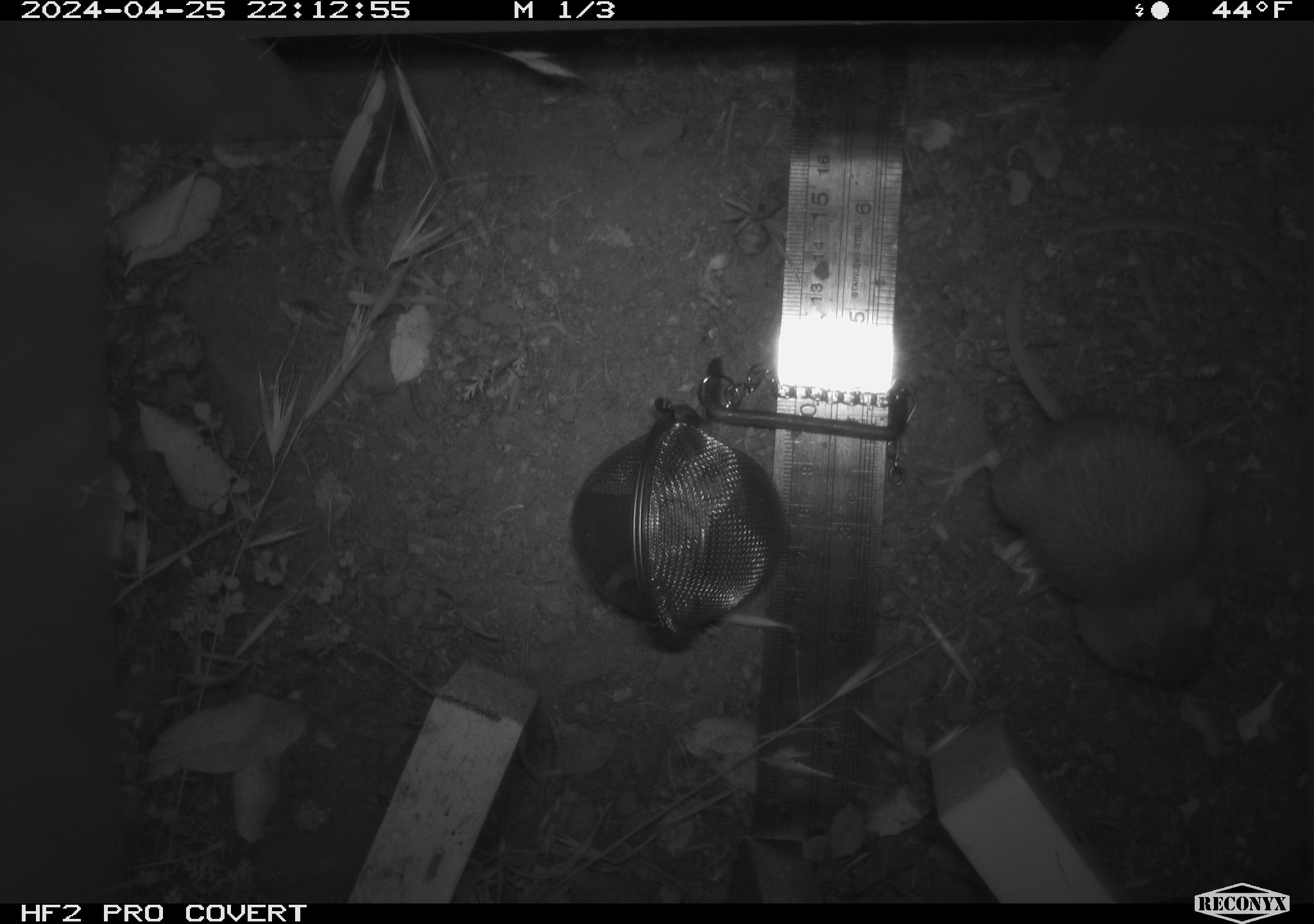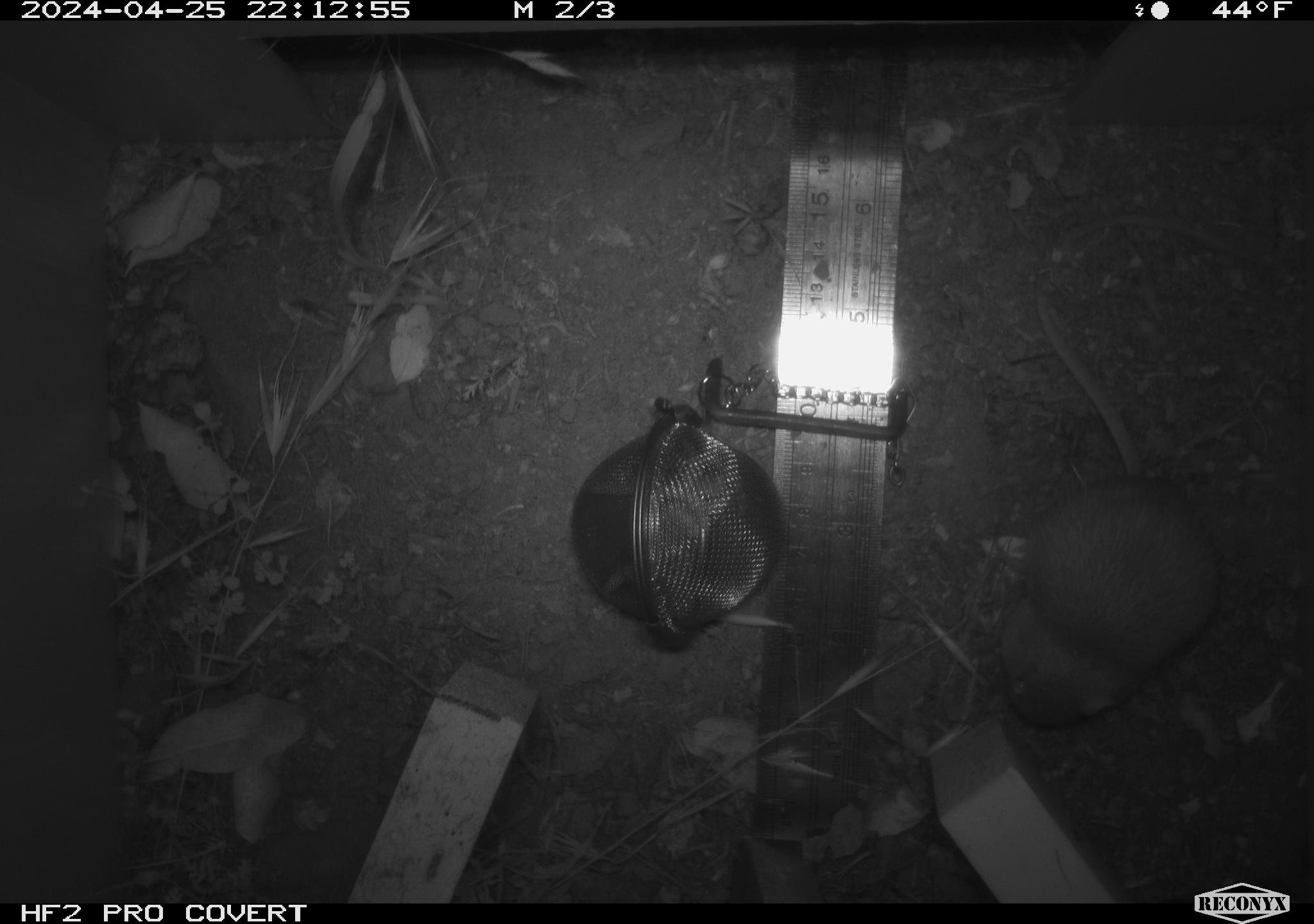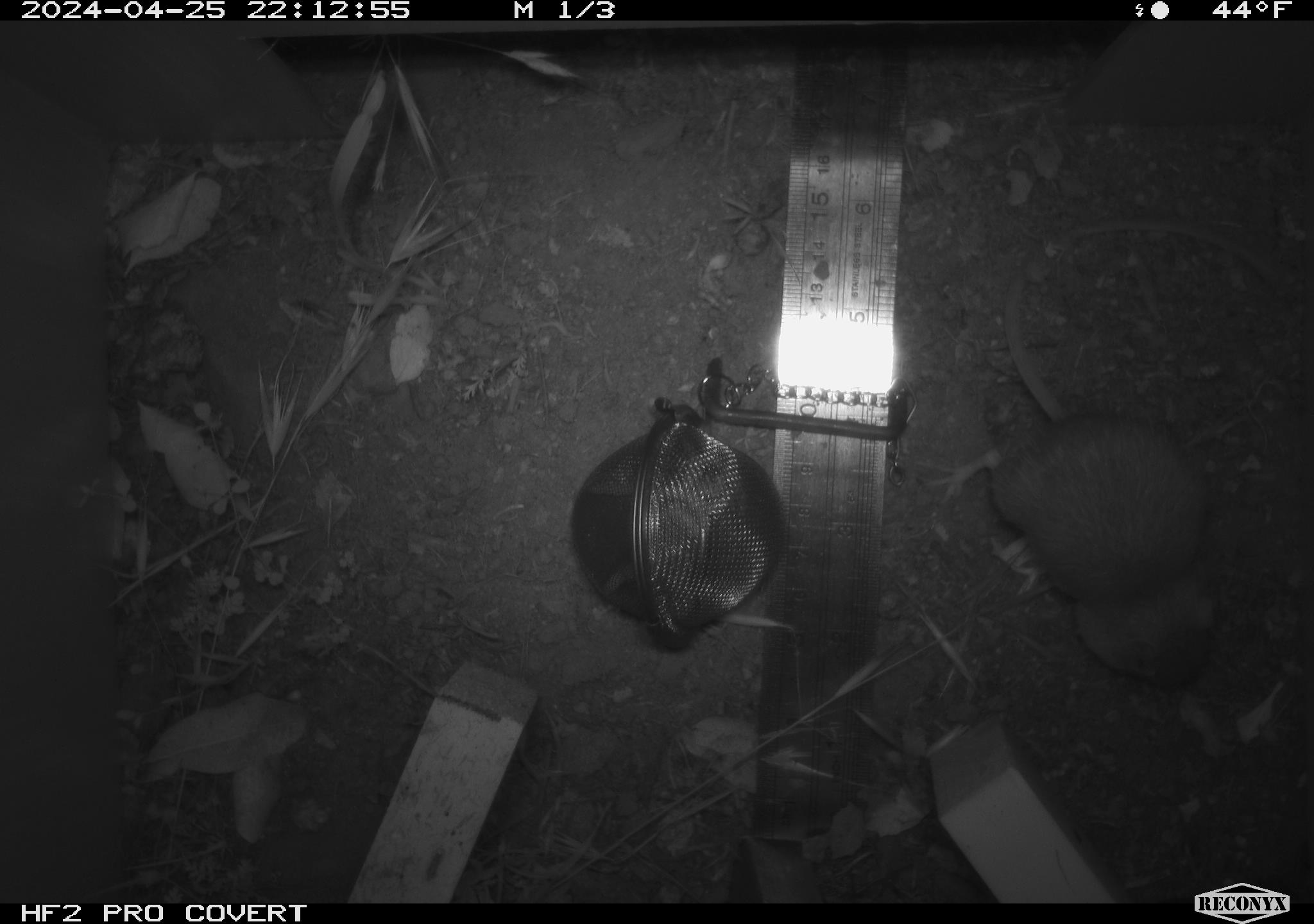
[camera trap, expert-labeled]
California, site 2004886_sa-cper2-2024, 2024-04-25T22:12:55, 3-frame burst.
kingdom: Animalia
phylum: Chordata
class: Mammalia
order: Rodentia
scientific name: Rodentia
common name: rodent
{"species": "rodent (Rodentia)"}